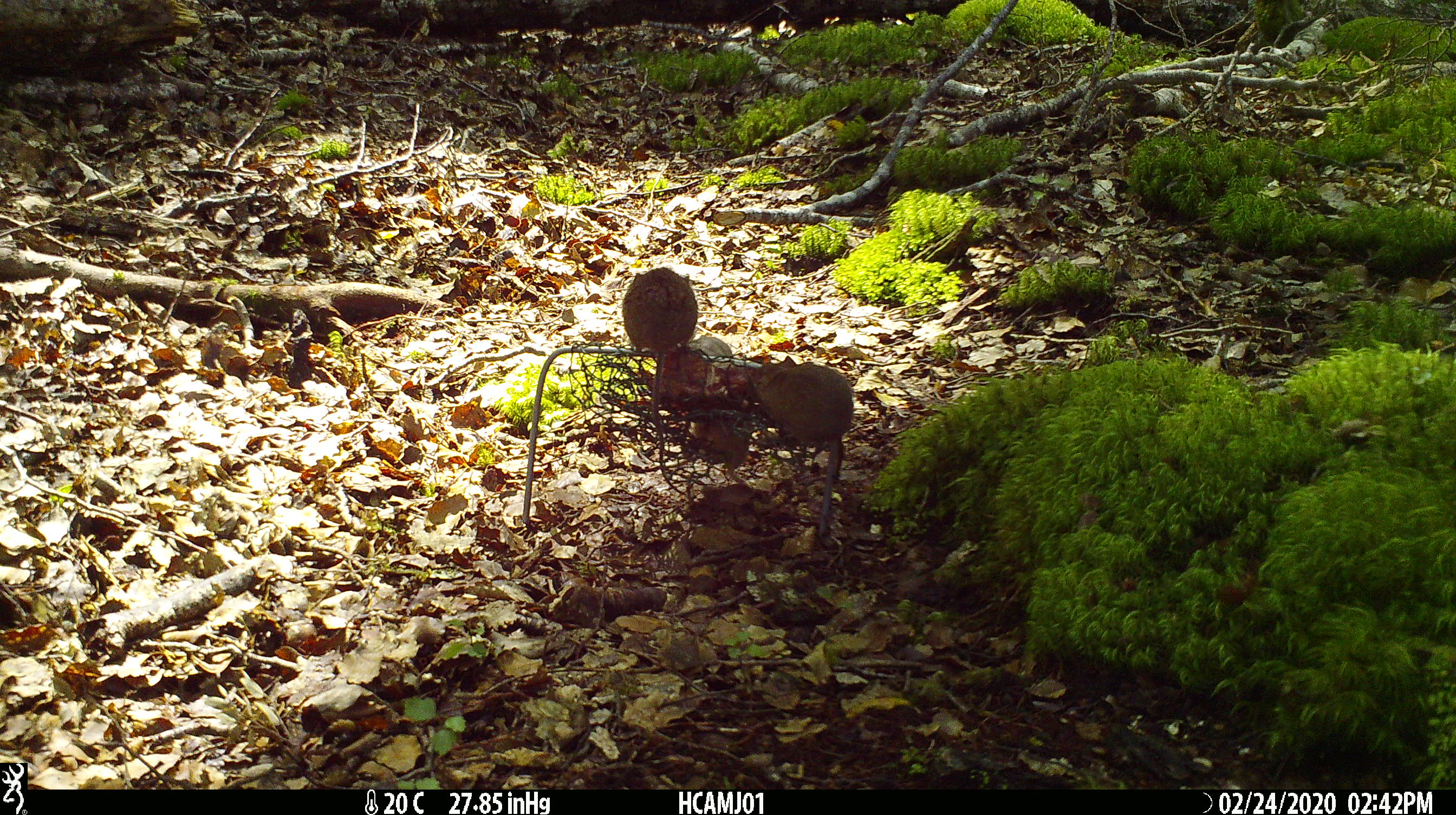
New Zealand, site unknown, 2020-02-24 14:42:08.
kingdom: Animalia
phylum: Chordata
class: Mammalia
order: Rodentia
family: Muridae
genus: Mus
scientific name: Mus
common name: mouse